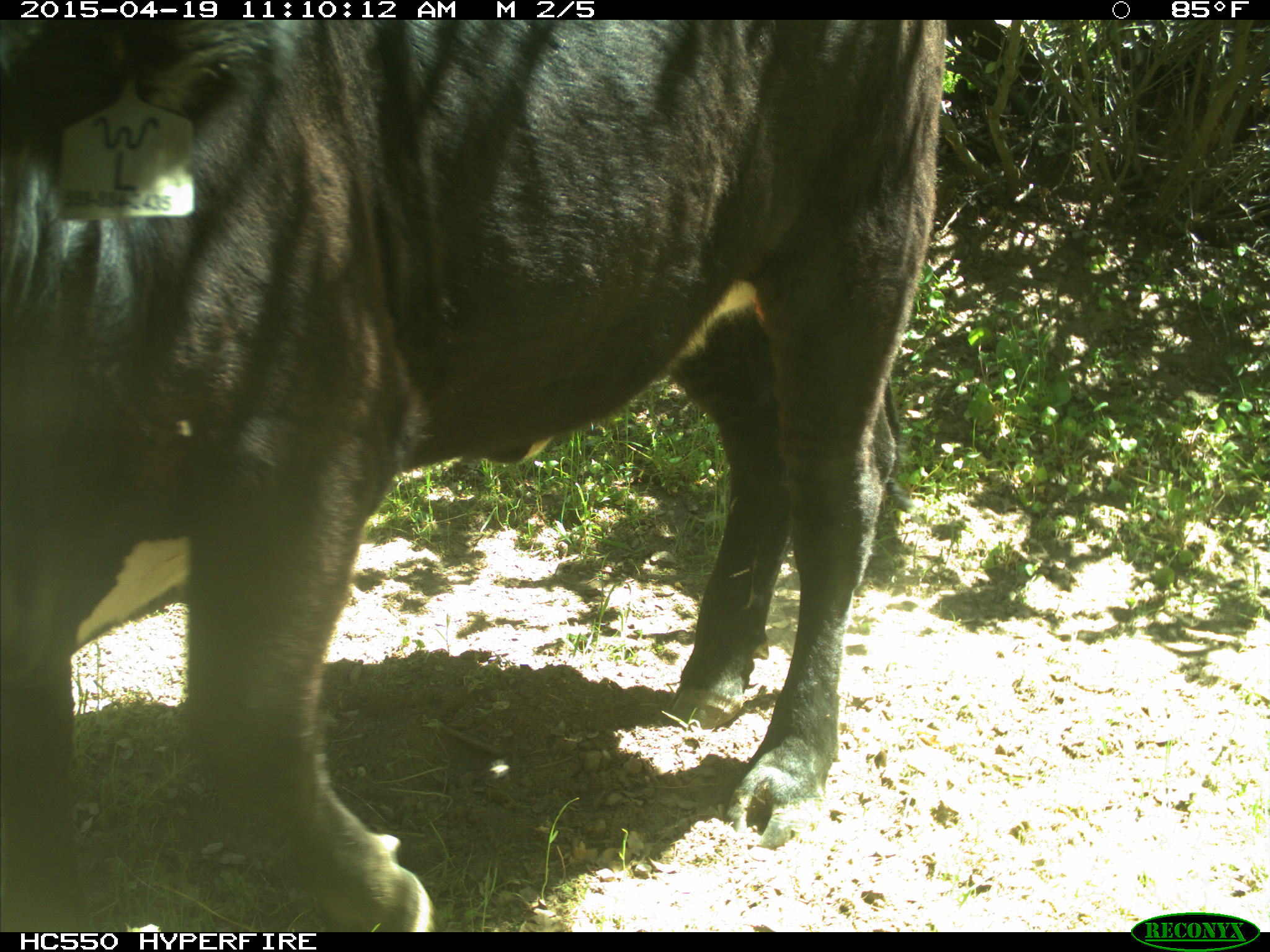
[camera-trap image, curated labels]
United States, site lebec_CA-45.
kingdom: Animalia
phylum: Chordata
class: Mammalia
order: Artiodactyla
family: Bovidae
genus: Bos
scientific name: Bos taurus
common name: domestic cow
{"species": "Bos taurus (domestic cow)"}